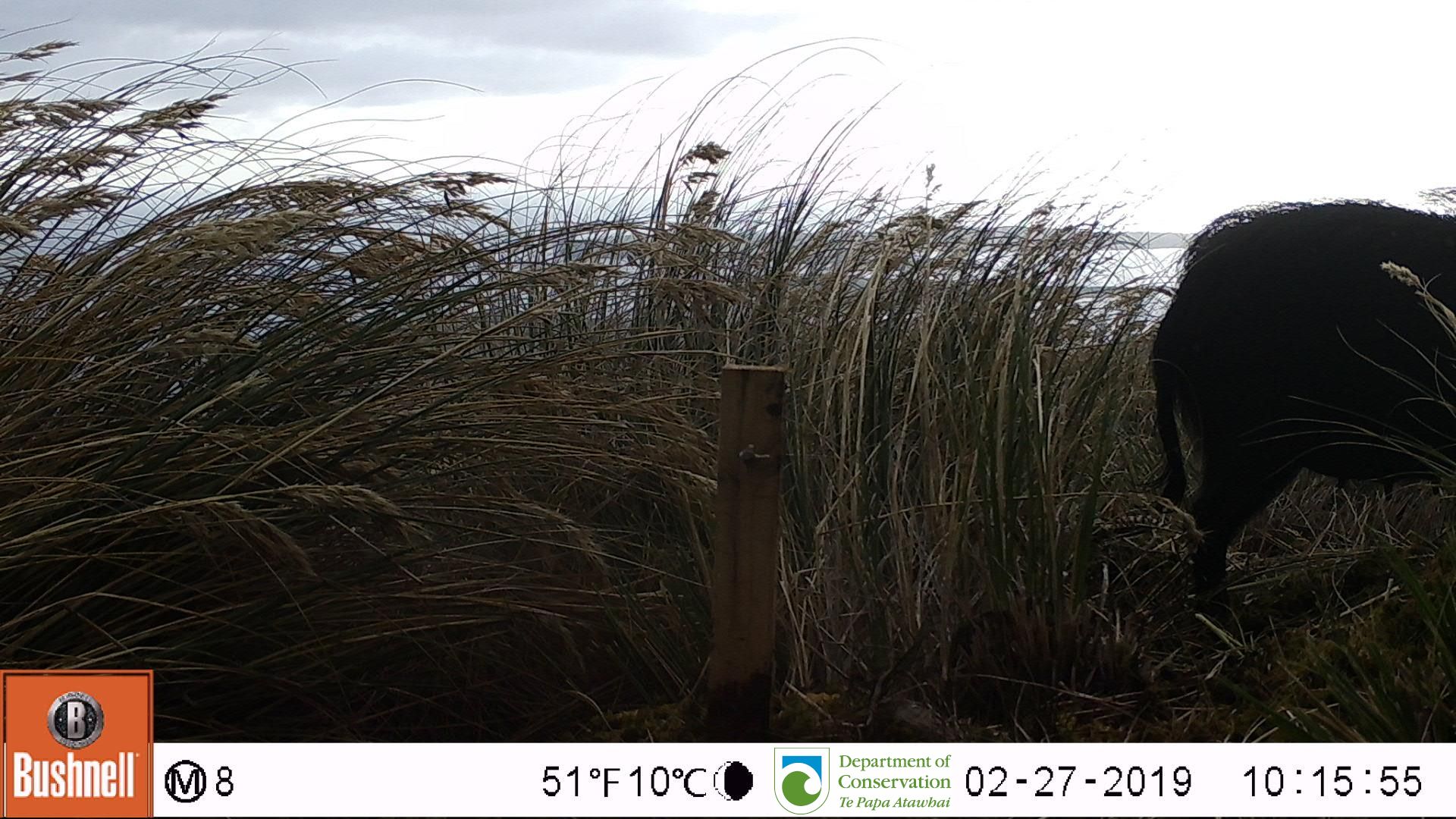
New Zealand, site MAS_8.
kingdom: Animalia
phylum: Chordata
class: Mammalia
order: Artiodactyla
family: Suidae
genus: Sus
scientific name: Sus scrofa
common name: pig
Pig (Sus scrofa).